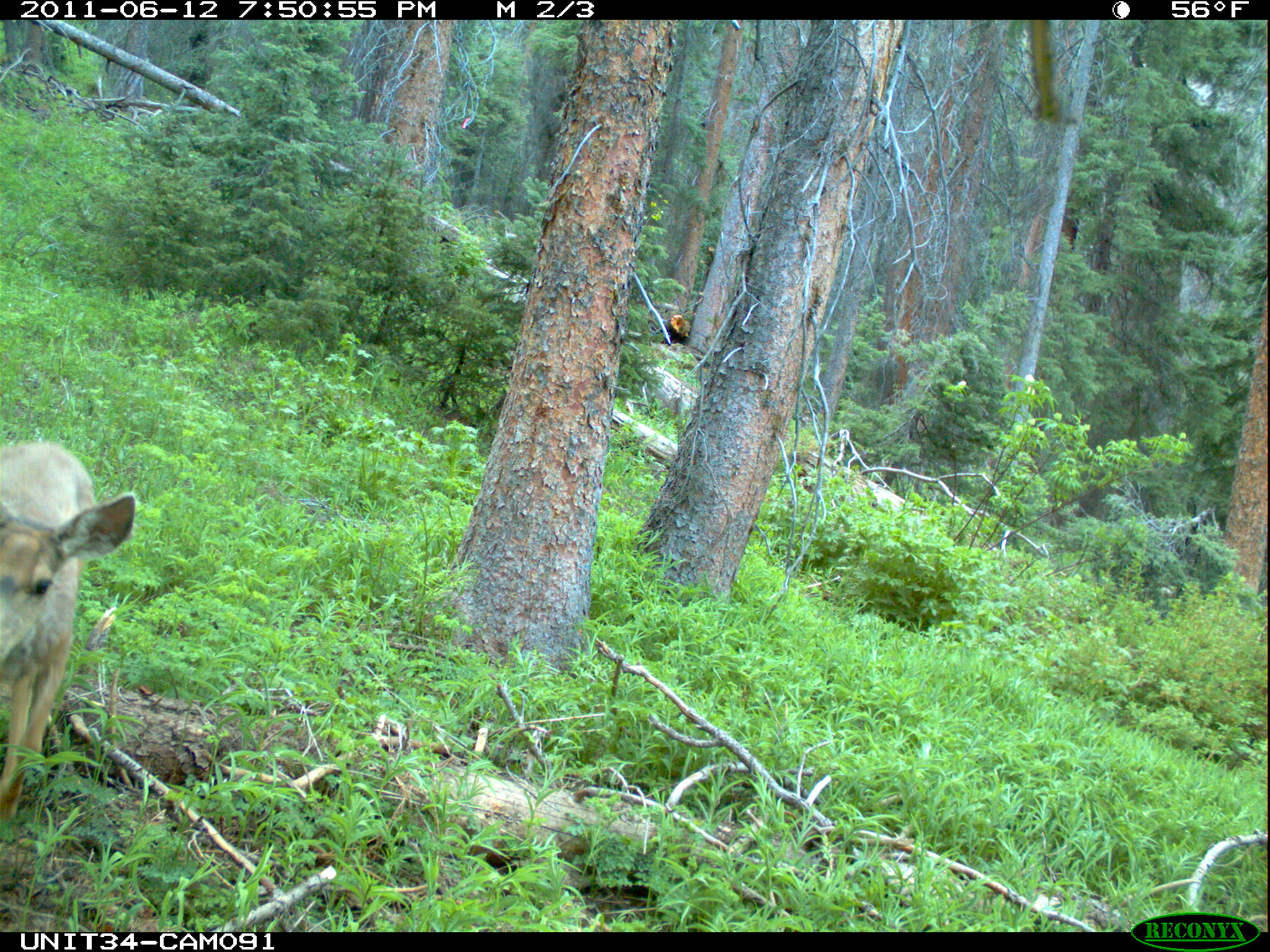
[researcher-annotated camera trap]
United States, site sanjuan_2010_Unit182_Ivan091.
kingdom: Animalia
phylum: Chordata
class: Mammalia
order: Artiodactyla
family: Cervidae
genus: Odocoileus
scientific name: Odocoileus hemionus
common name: mule deer